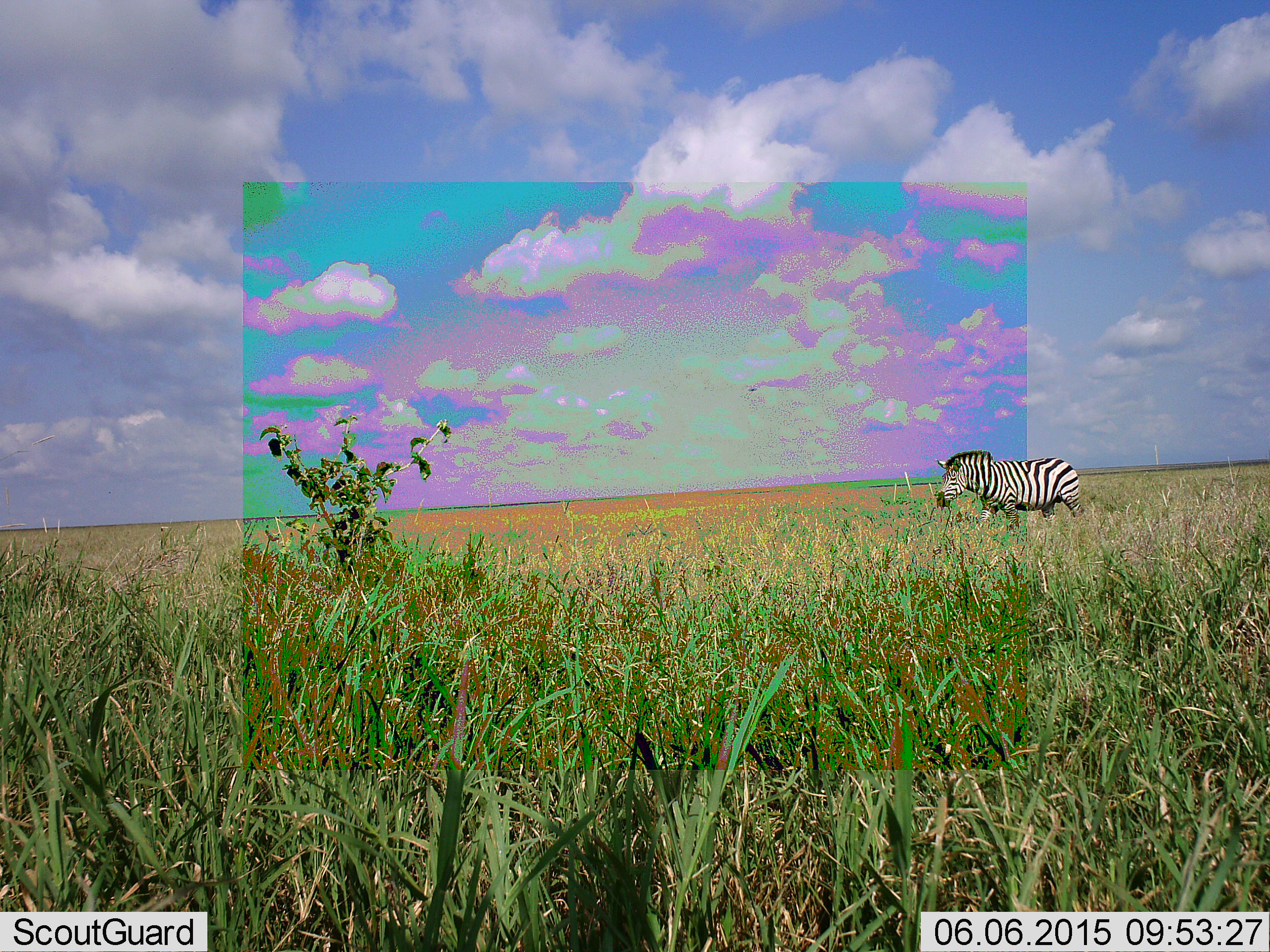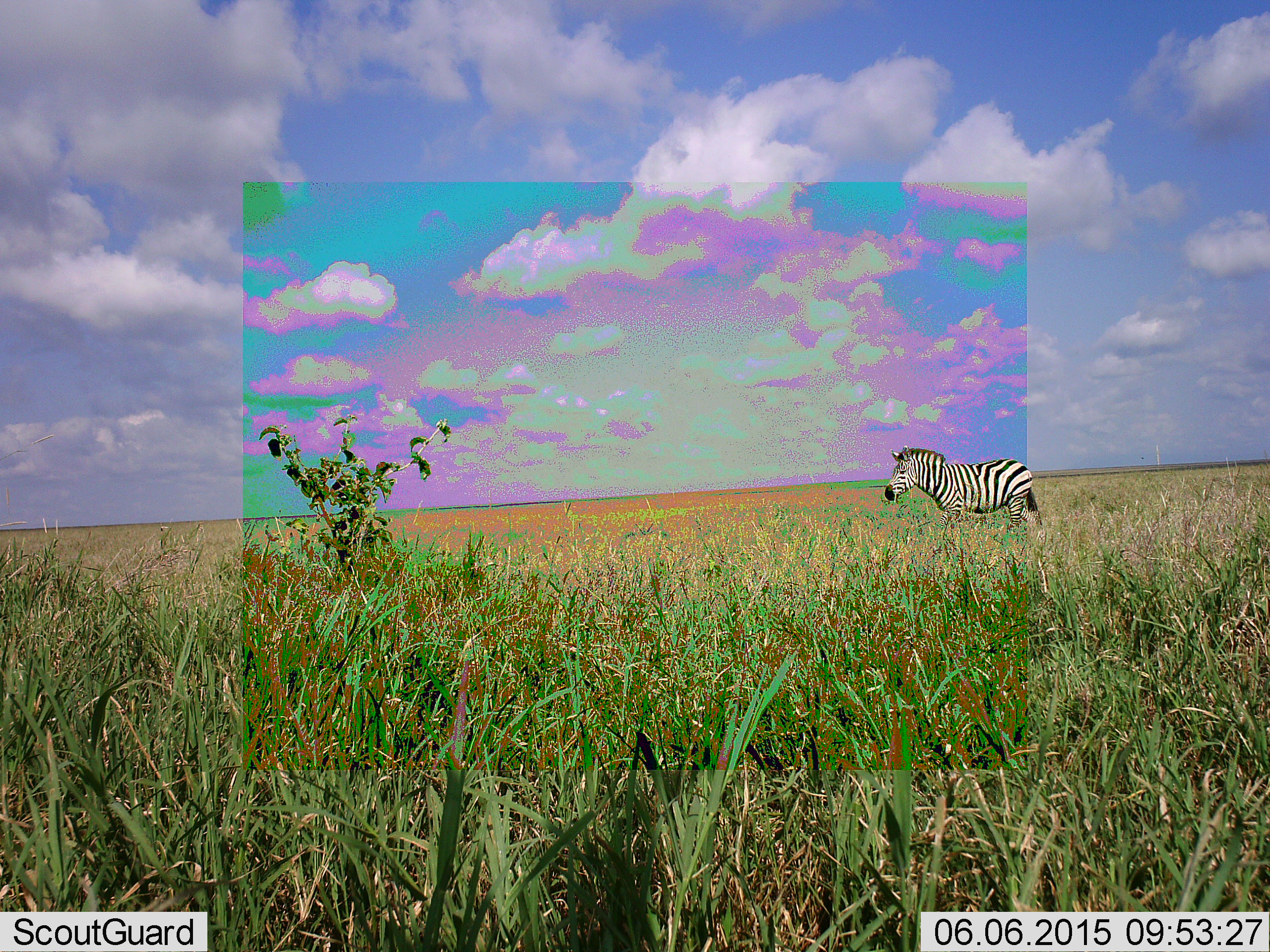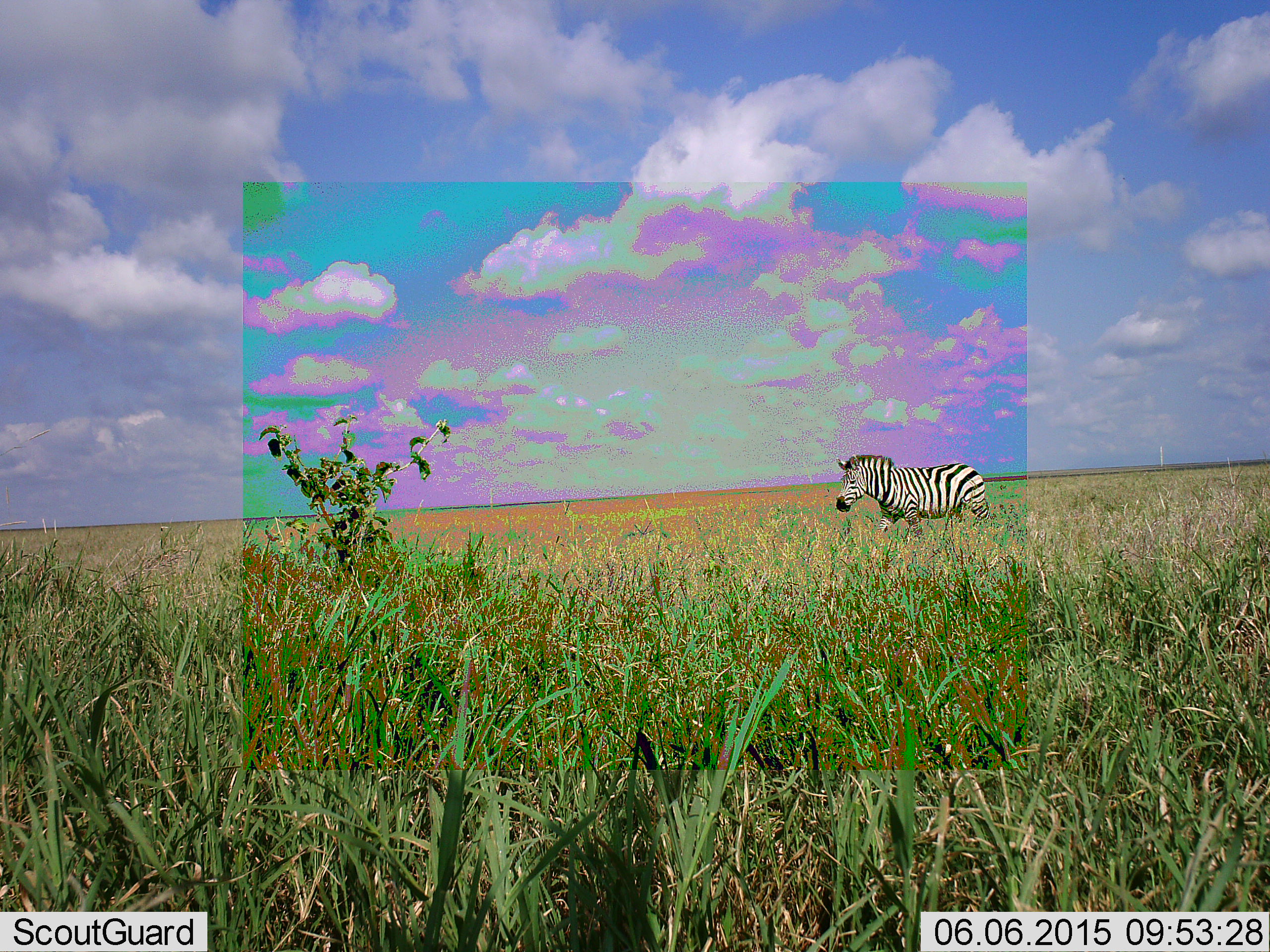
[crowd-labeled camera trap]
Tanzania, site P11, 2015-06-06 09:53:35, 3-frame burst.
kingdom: Animalia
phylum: Chordata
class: Mammalia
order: Perissodactyla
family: Equidae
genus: Equus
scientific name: Equus quagga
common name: plains zebra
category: zebra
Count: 1.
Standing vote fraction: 20%.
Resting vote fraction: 0%.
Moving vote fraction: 80%.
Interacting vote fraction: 0%.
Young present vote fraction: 0%.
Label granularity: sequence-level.